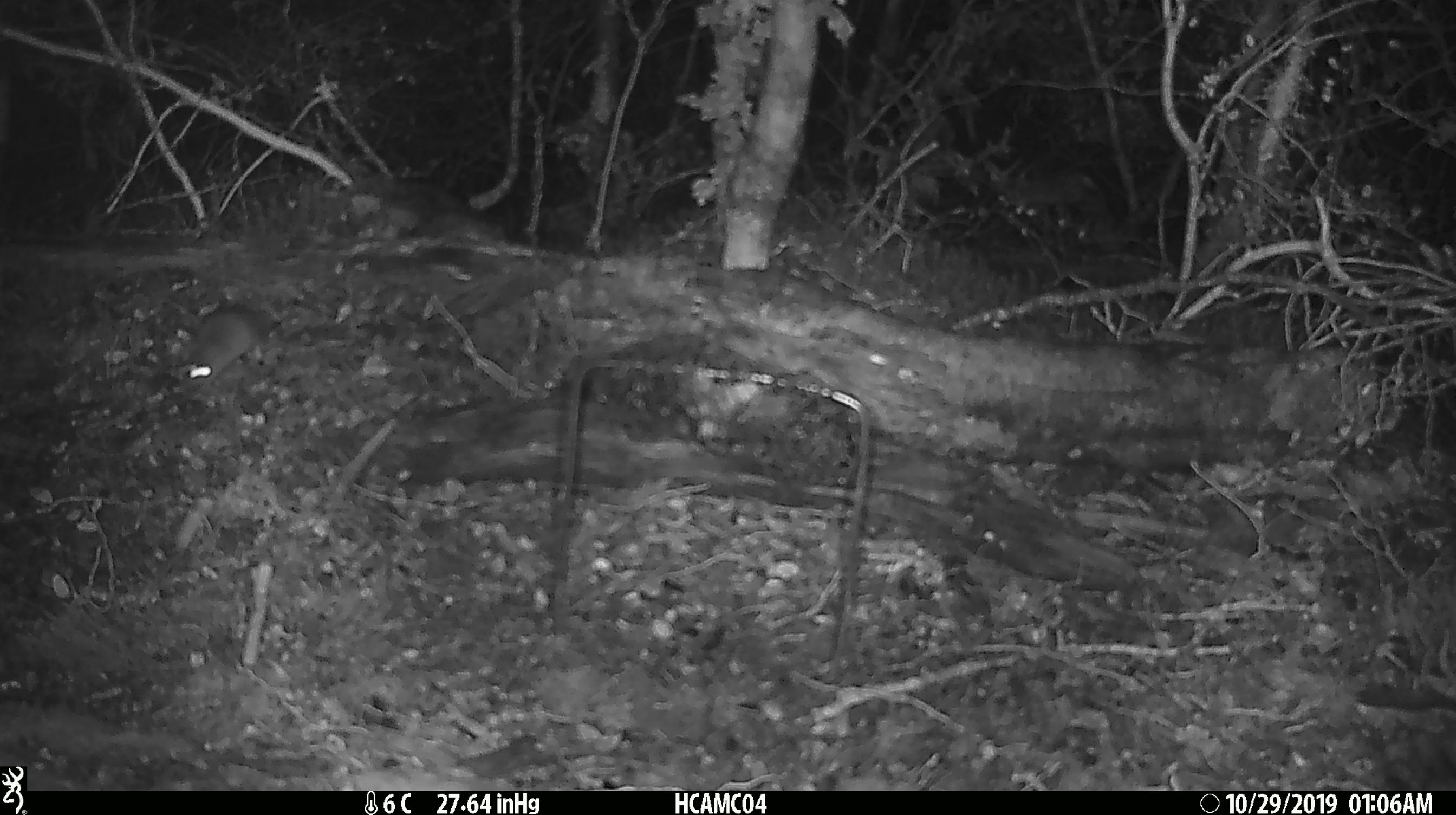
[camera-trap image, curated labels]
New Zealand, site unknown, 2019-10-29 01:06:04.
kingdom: Animalia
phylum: Chordata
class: Mammalia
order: Rodentia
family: Muridae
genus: Mus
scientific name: Mus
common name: mouse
Mouse (Mus).